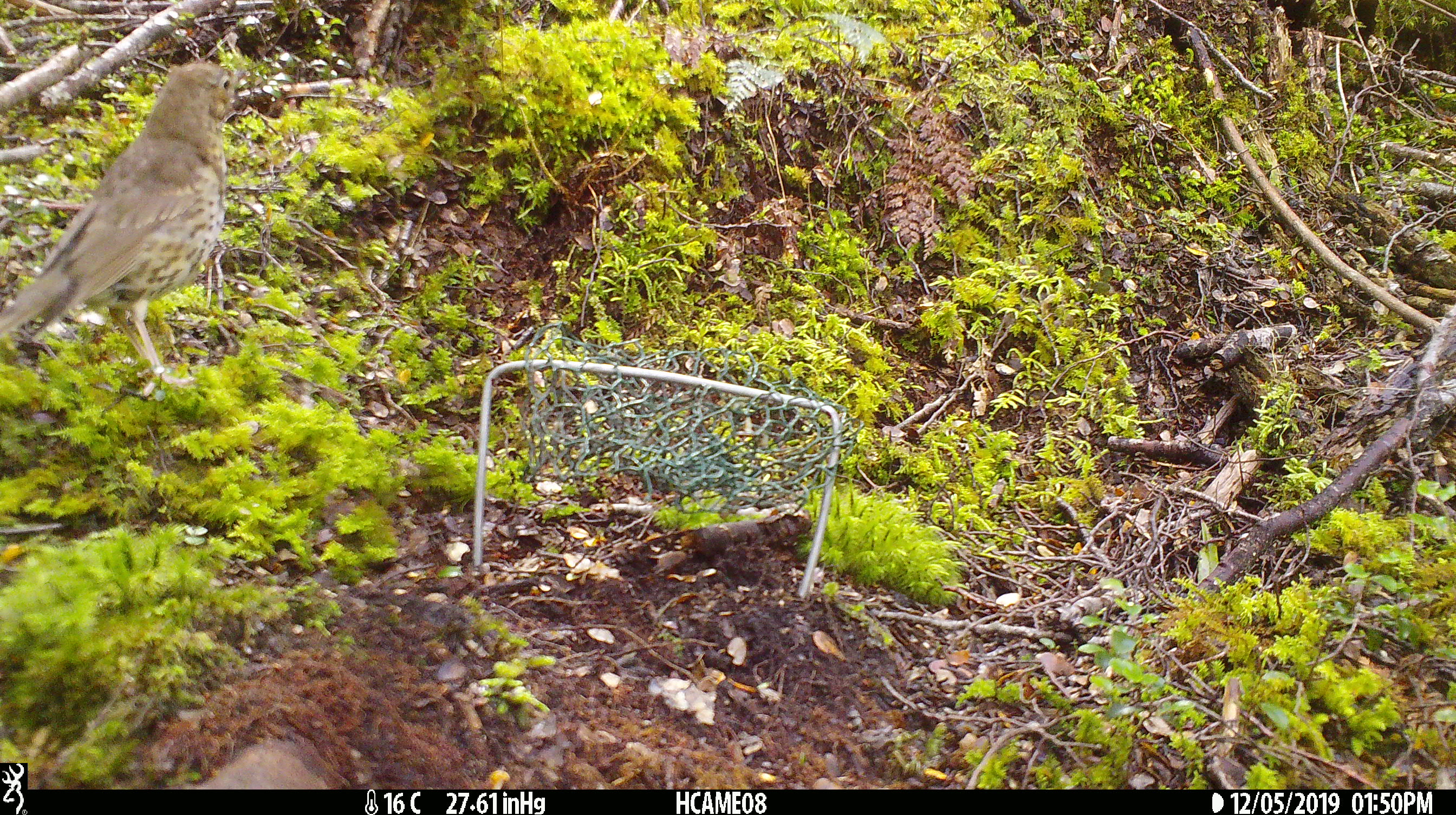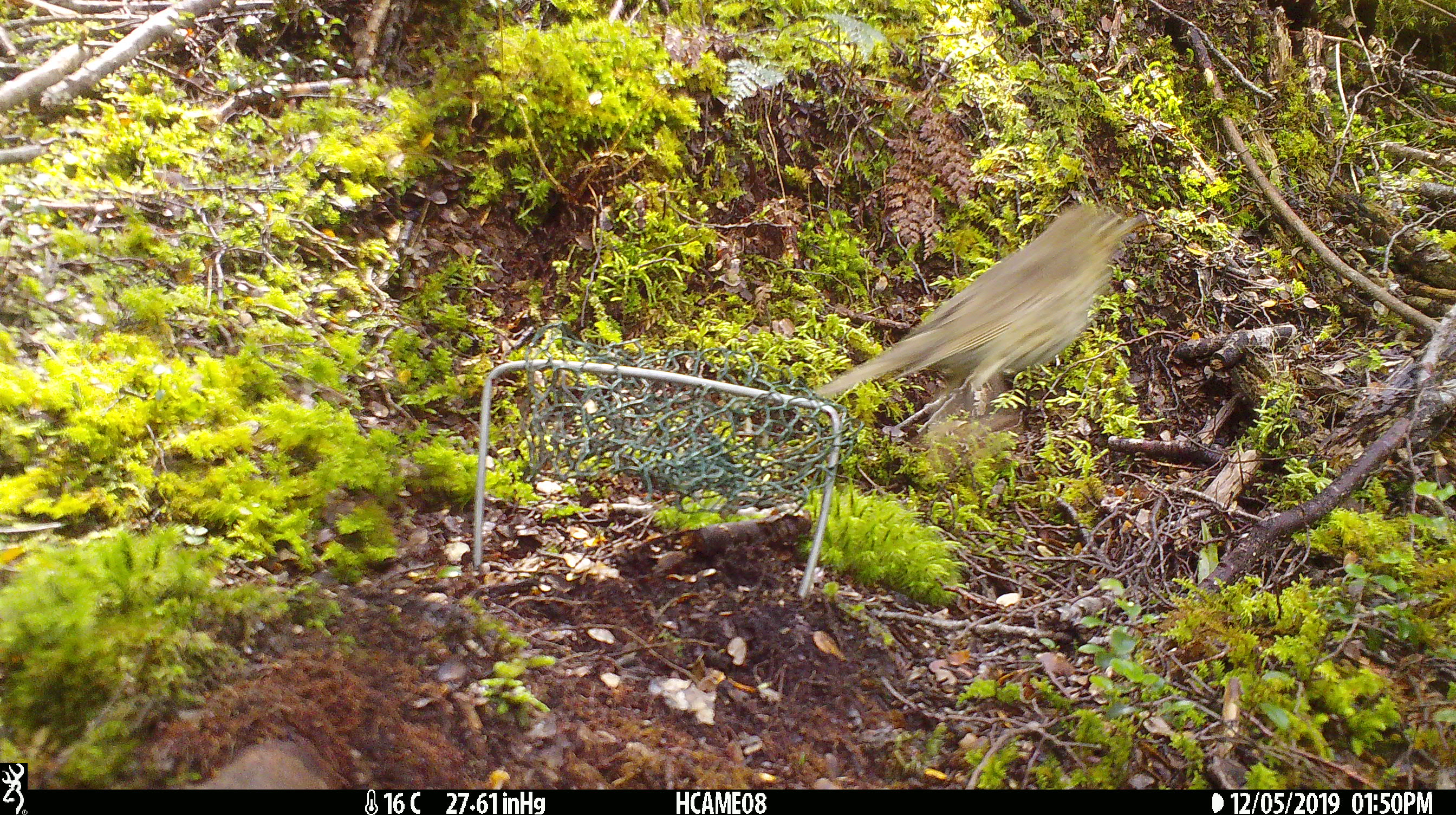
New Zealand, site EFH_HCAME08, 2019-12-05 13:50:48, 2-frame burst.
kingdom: Animalia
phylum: Chordata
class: Aves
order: Passeriformes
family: Turdidae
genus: Turdus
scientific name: Turdus philomelos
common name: song thrush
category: thrush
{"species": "thrush (song thrush) (Turdus philomelos)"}